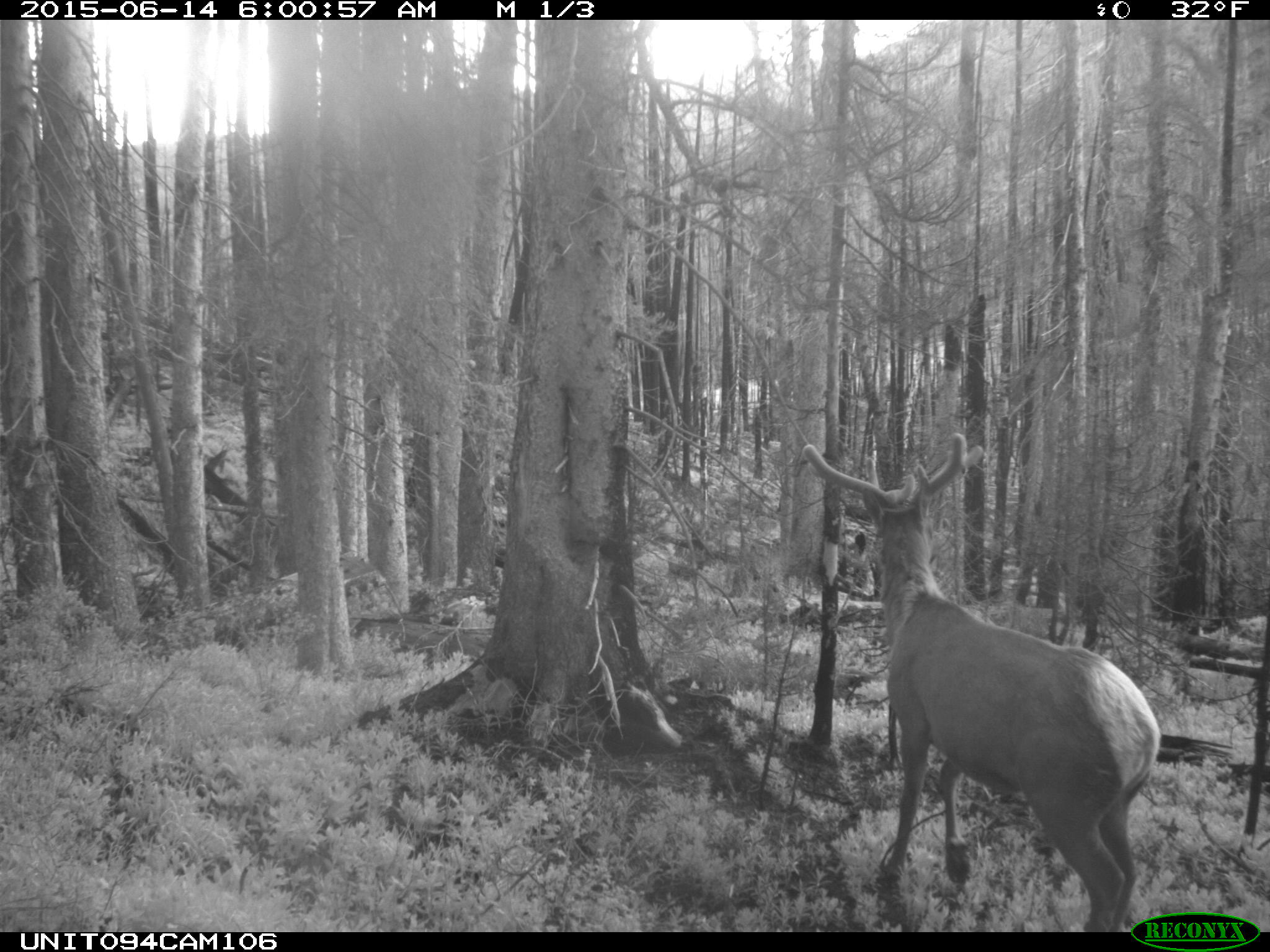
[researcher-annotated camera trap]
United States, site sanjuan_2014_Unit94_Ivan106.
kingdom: Animalia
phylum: Chordata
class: Mammalia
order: Artiodactyla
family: Cervidae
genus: Cervus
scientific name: Cervus elaphus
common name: red deer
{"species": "Cervus elaphus (red deer)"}